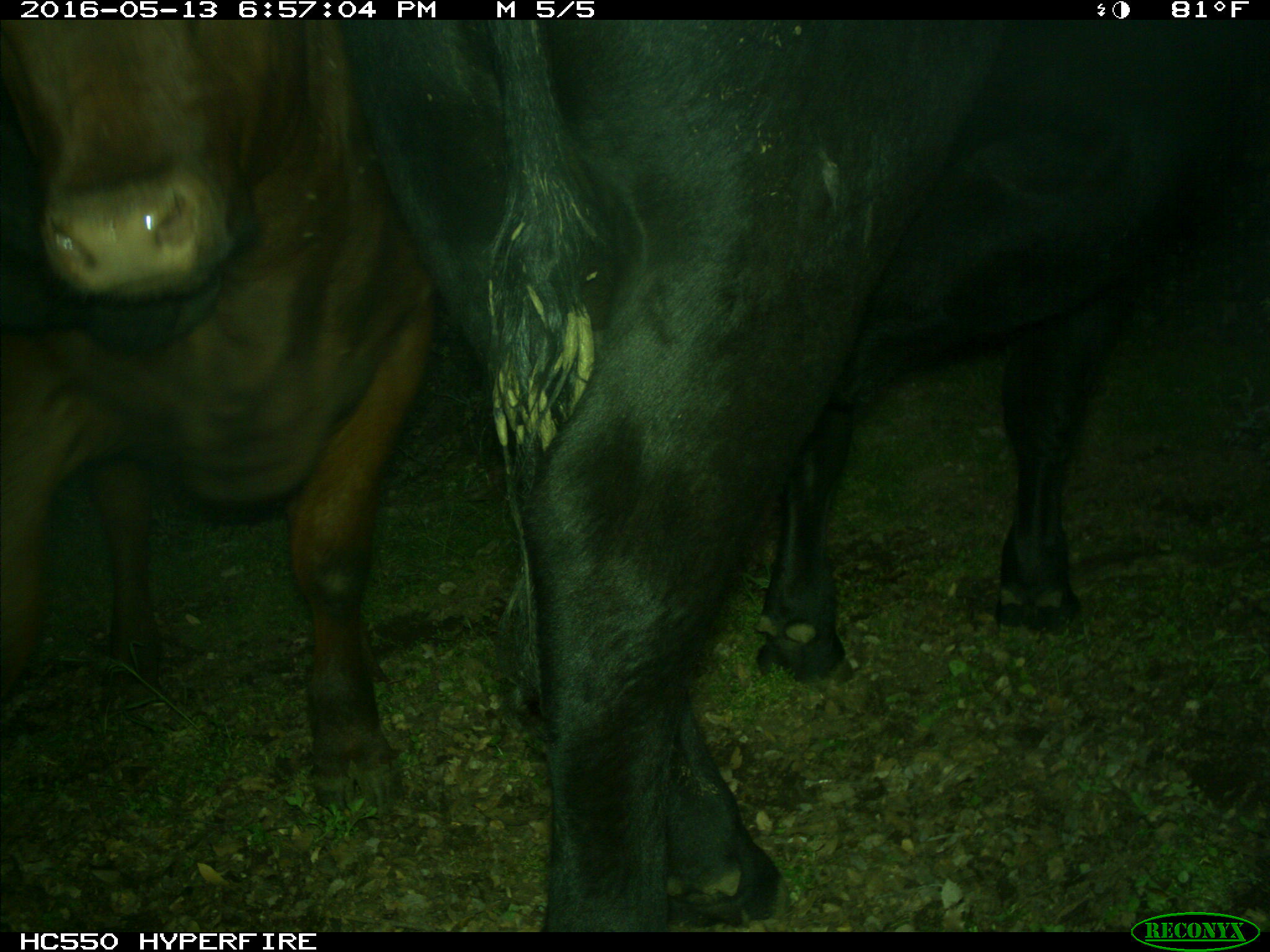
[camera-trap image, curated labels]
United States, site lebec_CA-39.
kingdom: Animalia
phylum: Chordata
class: Mammalia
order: Artiodactyla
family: Bovidae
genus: Bos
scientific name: Bos taurus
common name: domestic cow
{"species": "Bos taurus (domestic cow)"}